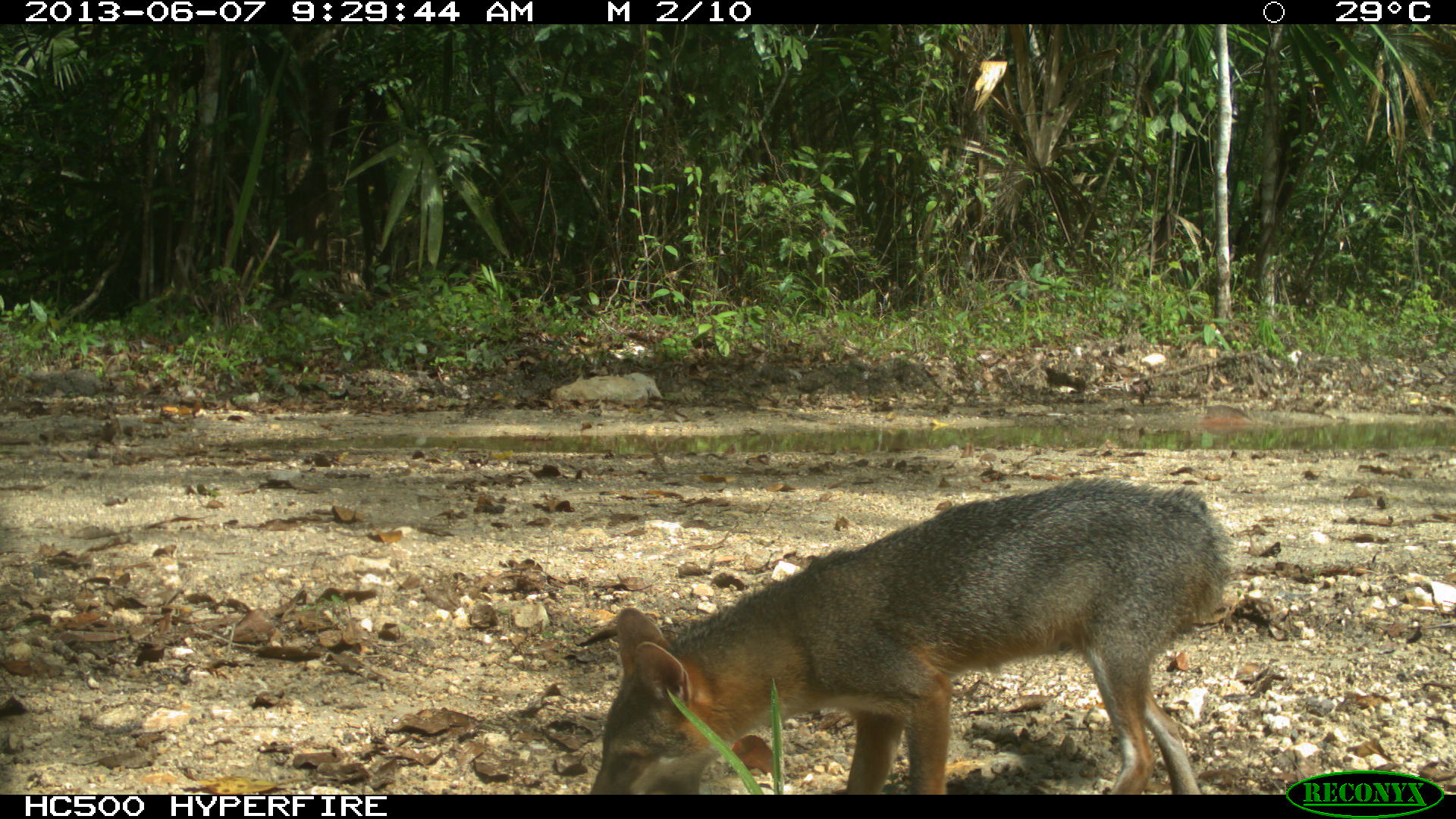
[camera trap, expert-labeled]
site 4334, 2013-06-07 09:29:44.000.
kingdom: Animalia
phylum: Chordata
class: Mammalia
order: Carnivora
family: Canidae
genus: Urocyon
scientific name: Urocyon cinereoargenteus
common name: gray fox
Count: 1.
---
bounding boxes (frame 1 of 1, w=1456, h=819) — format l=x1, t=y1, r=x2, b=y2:
urocyon cinereoargenteus: l=585, t=471, r=1236, b=794